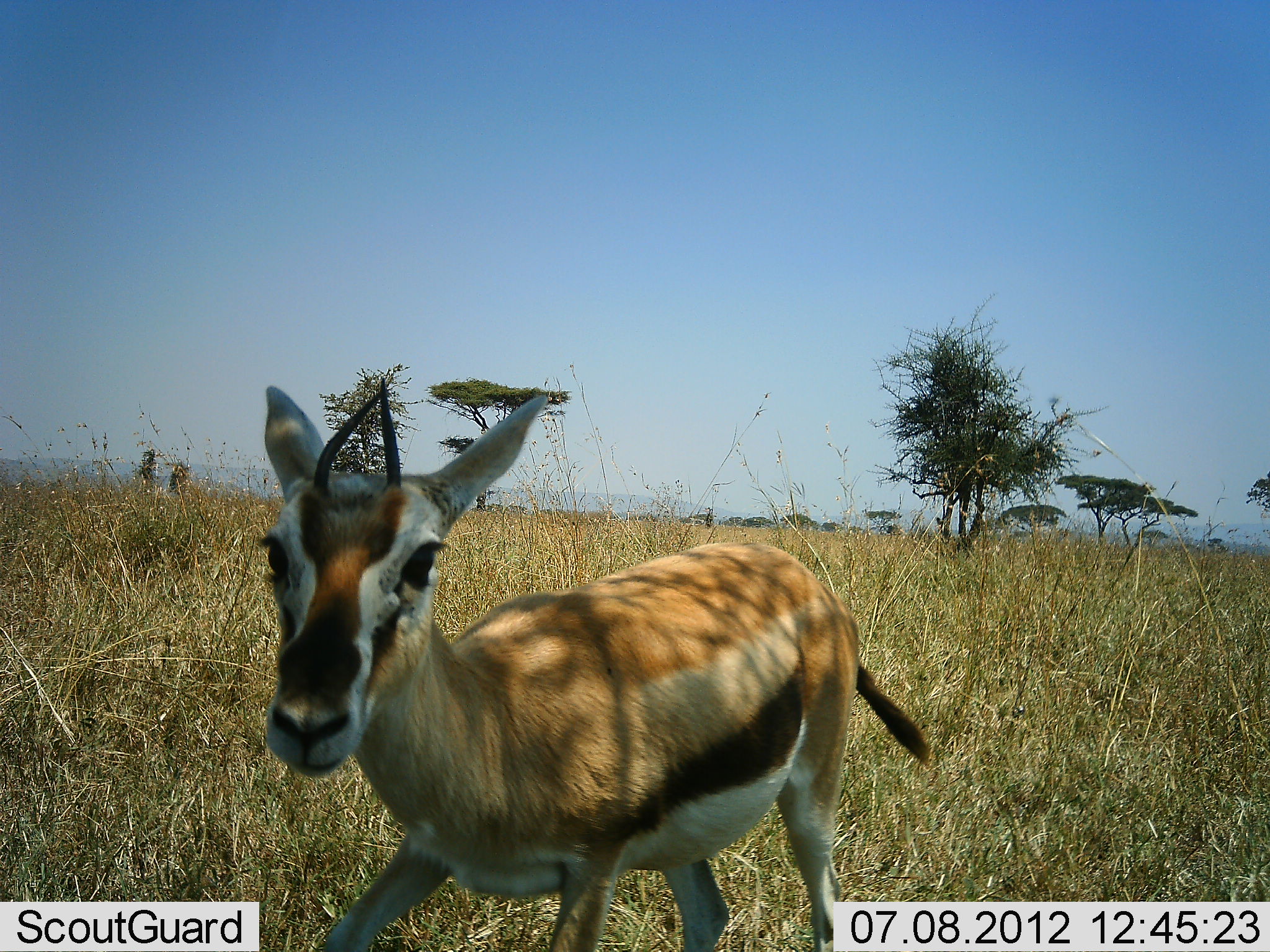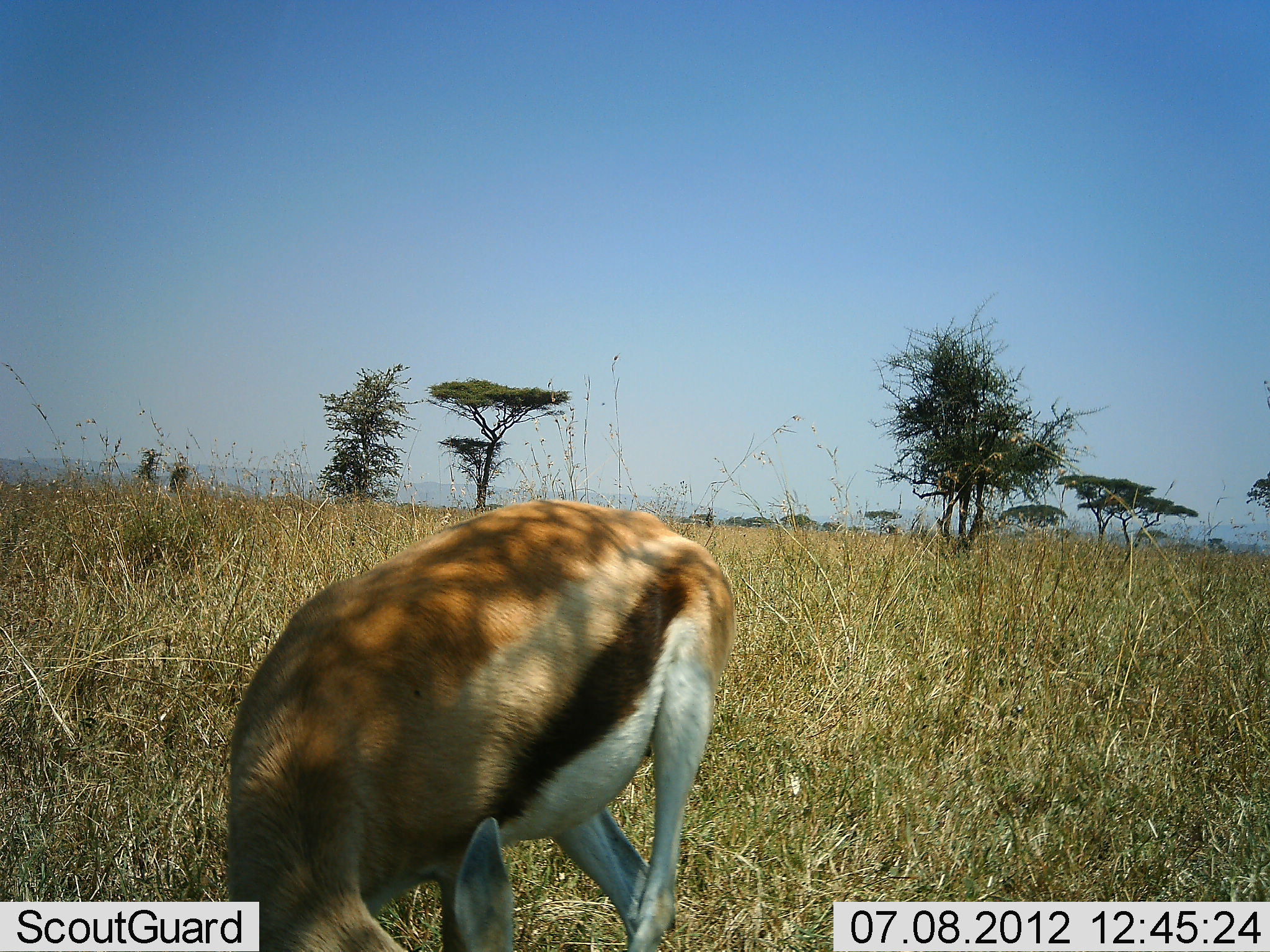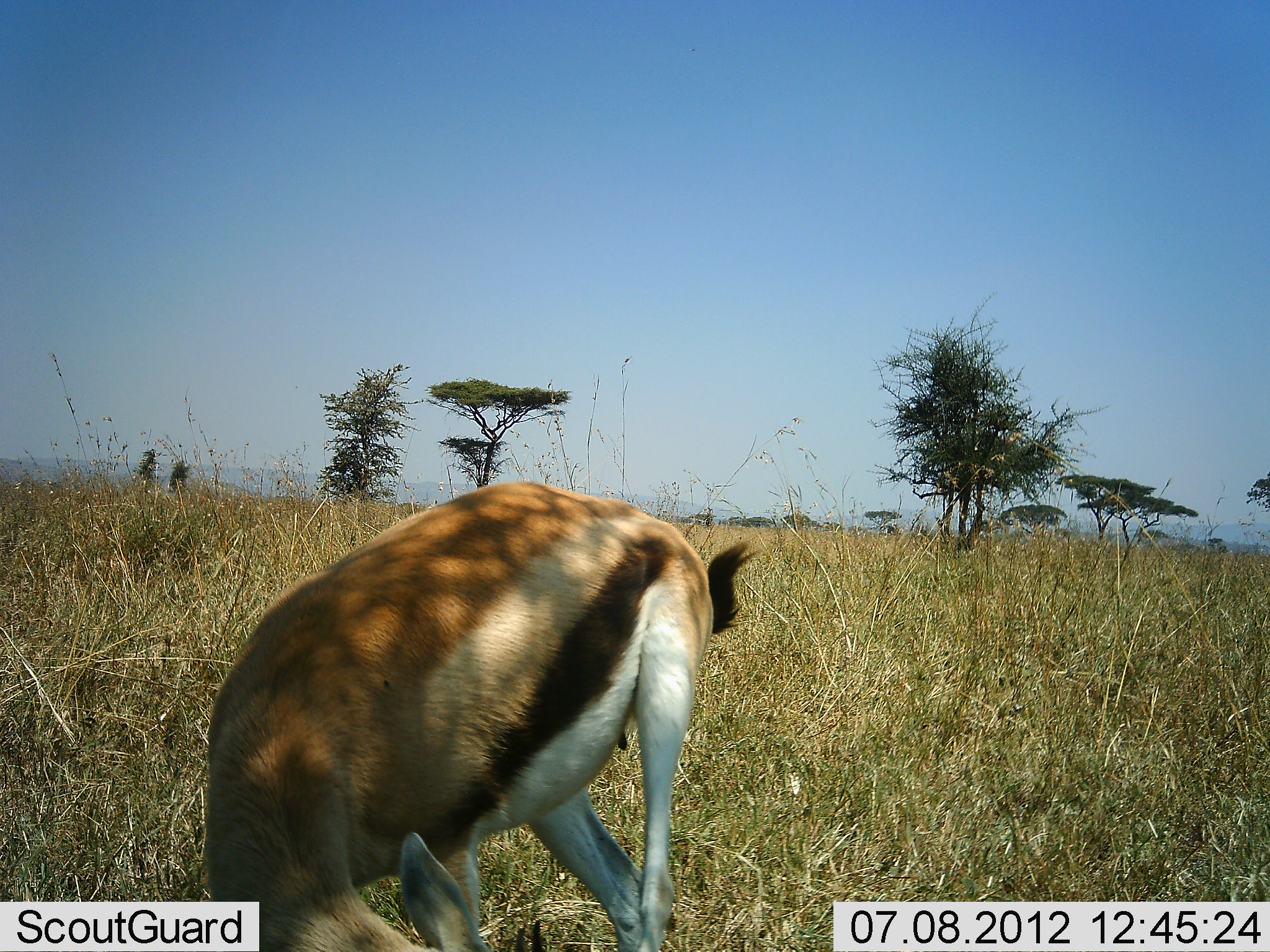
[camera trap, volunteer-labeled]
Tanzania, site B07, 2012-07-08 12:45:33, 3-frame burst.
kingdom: Animalia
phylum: Chordata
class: Mammalia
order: Artiodactyla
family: Bovidae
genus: Eudorcas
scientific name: Eudorcas thomsonii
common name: thomson's gazelle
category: gazellethomsons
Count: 1.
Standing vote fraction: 30%.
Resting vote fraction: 0%.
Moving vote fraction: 10%.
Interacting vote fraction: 0%.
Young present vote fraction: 0%.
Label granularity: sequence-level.